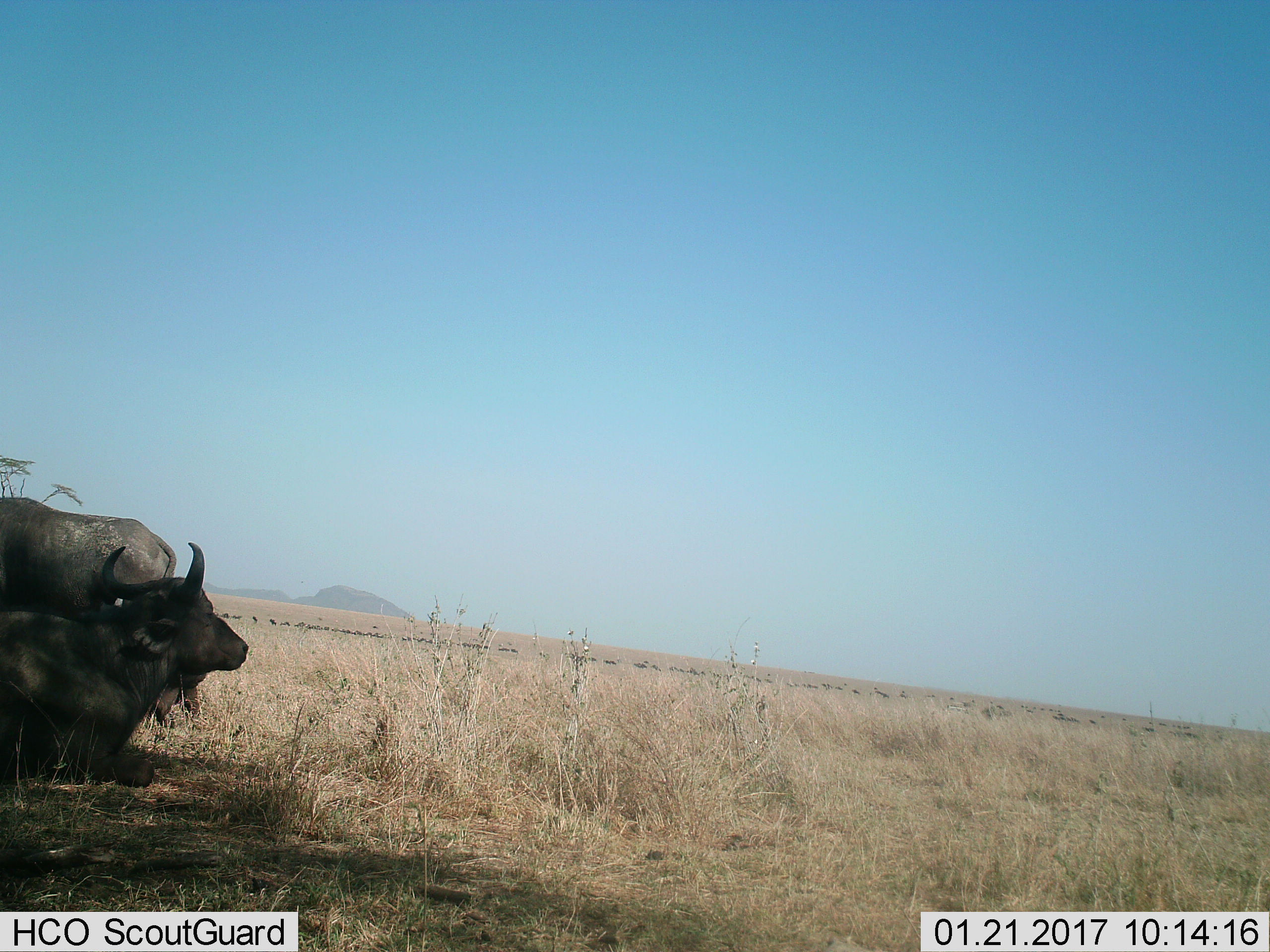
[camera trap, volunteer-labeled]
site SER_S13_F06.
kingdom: Animalia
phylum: Chordata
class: Mammalia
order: Artiodactyla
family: Bovidae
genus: Syncerus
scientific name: Syncerus caffer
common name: african buffalo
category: buffalo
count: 2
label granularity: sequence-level